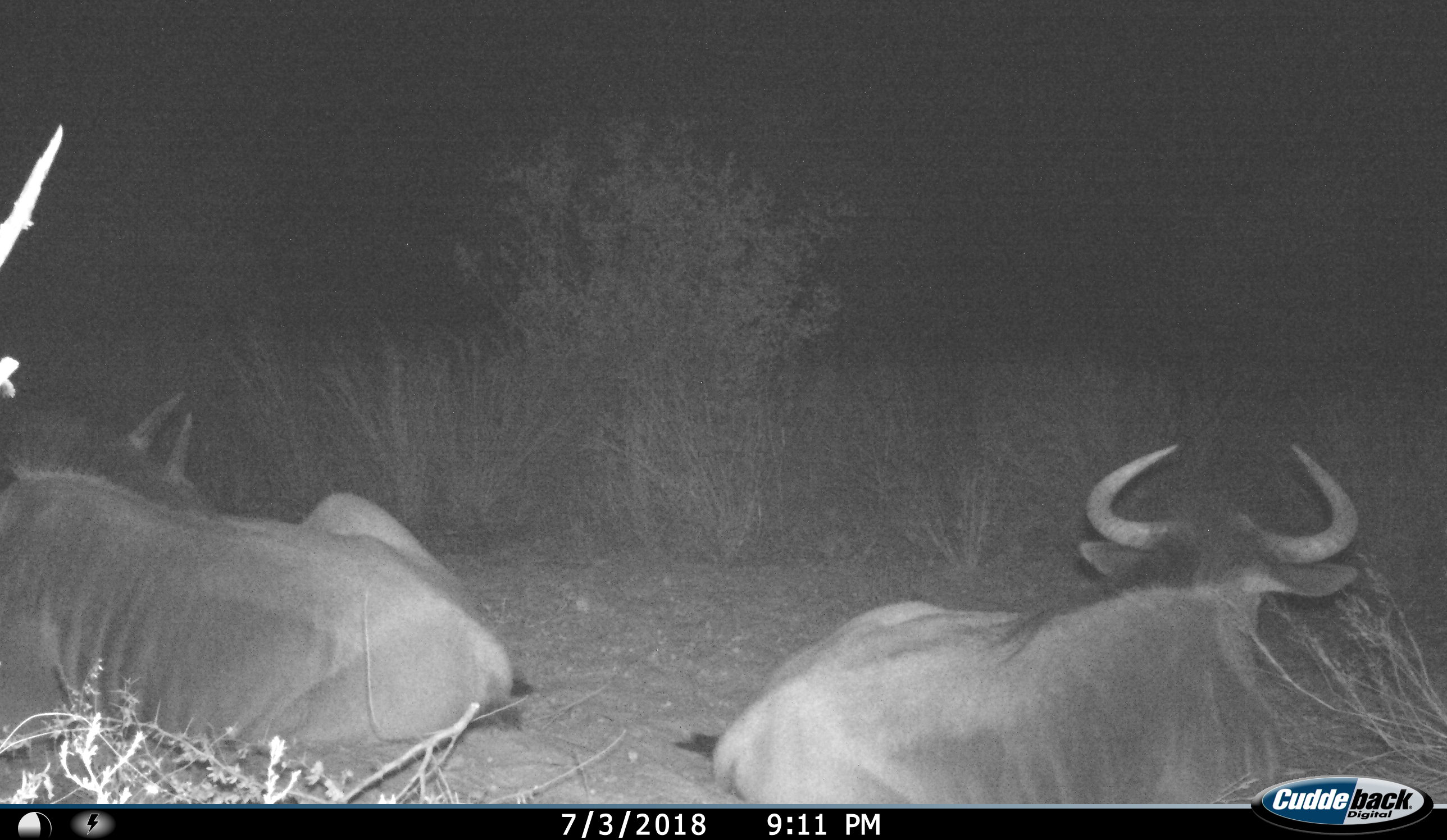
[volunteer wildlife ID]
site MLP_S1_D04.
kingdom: Animalia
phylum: Chordata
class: Mammalia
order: Artiodactyla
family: Bovidae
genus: Connochaetes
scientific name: Connochaetes taurinus taurinus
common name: blue wildebeest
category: wildebeestblue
Wildebeestblue (blue wildebeest) (Connochaetes taurinus taurinus), count 2. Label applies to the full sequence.